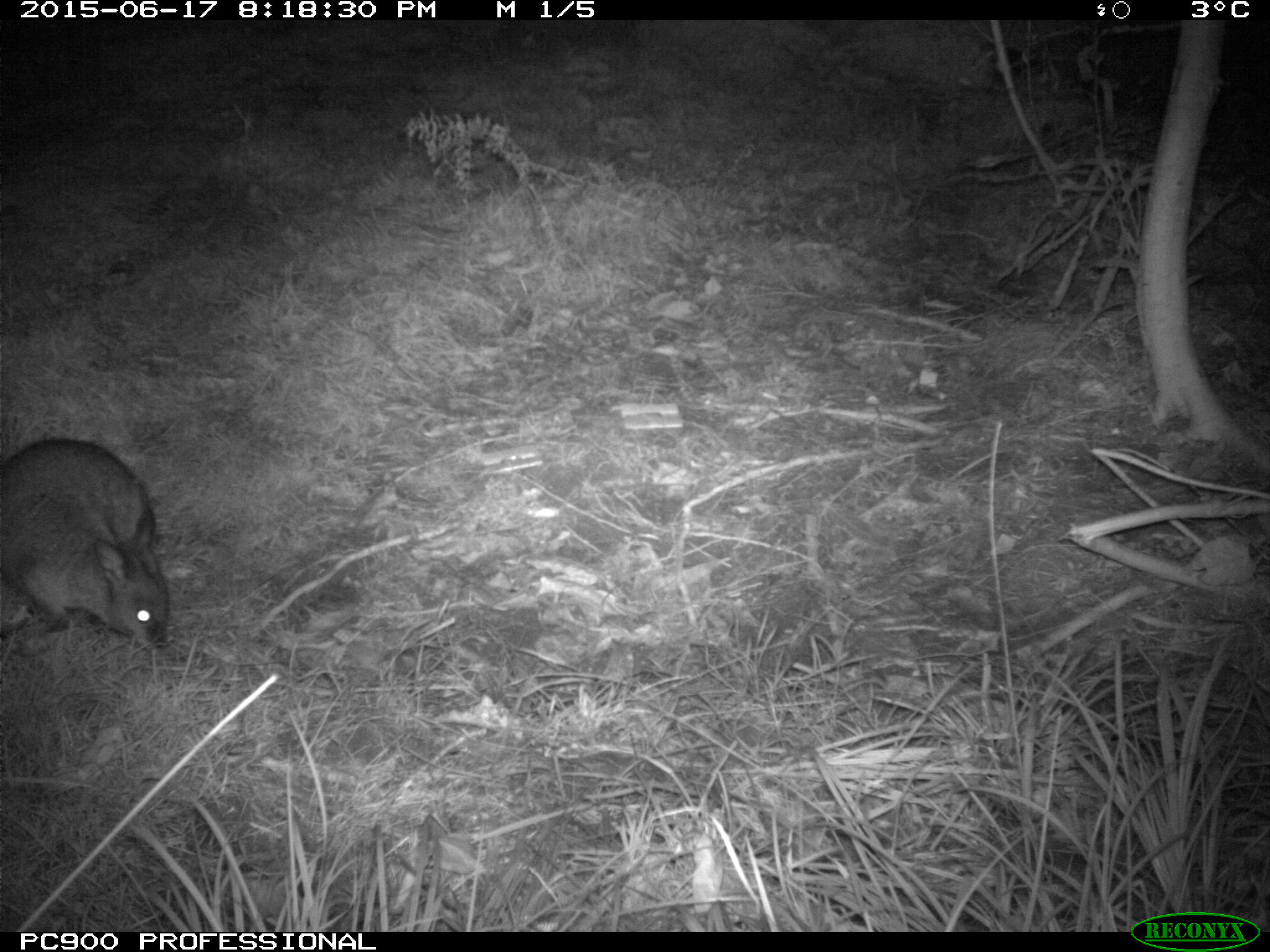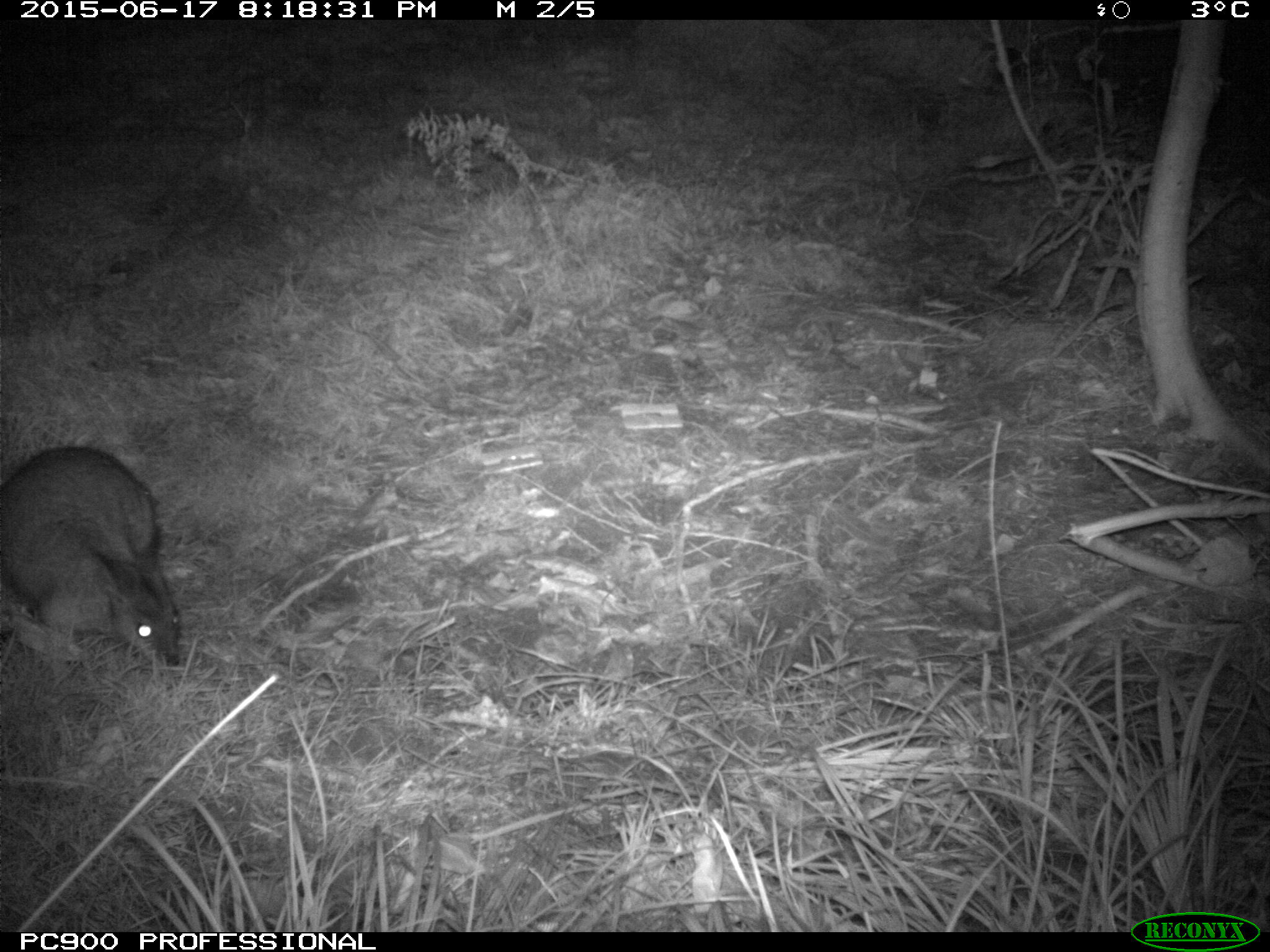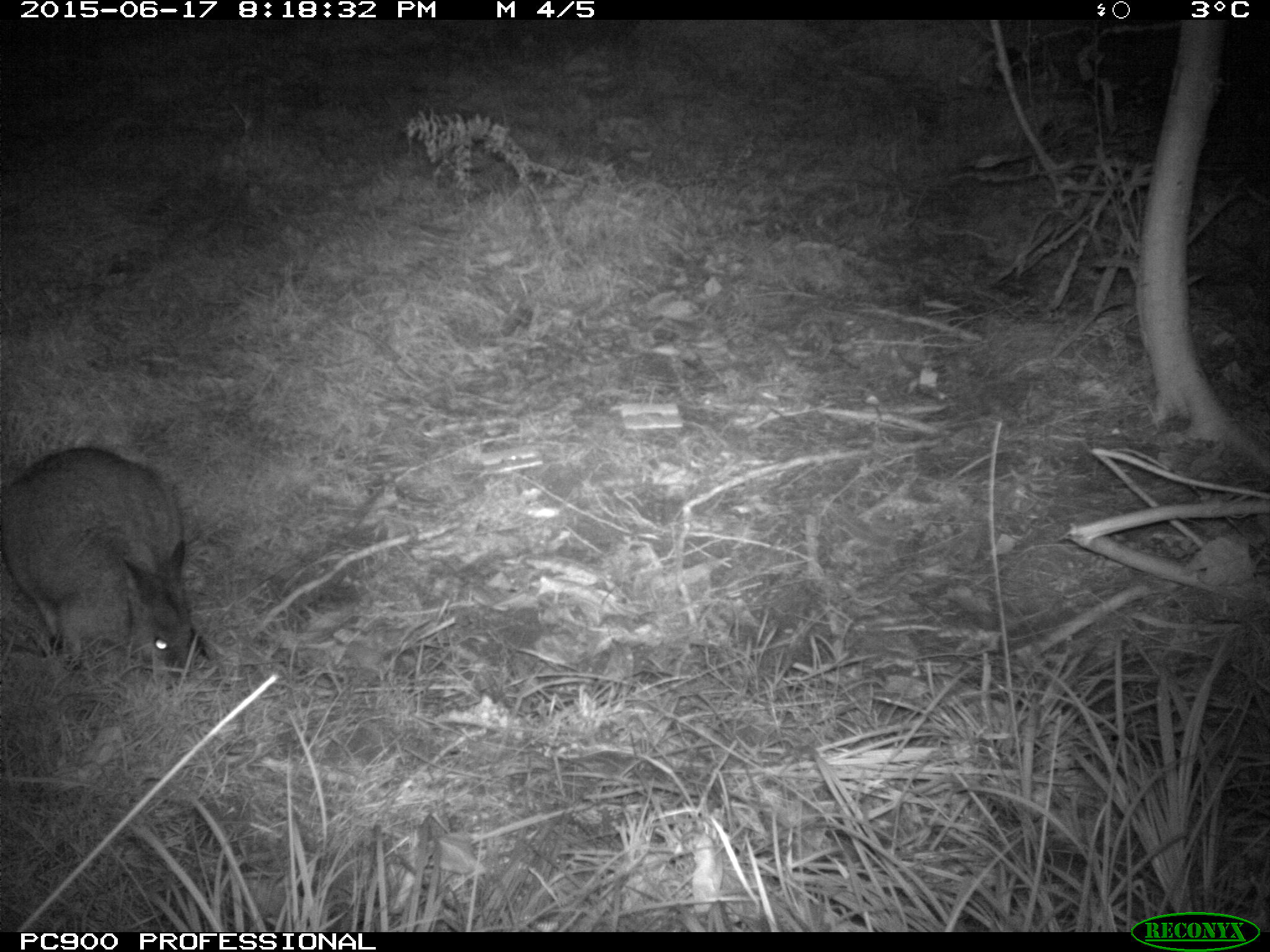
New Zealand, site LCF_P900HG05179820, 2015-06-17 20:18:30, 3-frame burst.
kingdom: Animalia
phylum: Chordata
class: Mammalia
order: Diprotodontia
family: Macropodidae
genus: Notamacropus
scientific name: Notamacropus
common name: wallaby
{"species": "wallaby (Notamacropus)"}